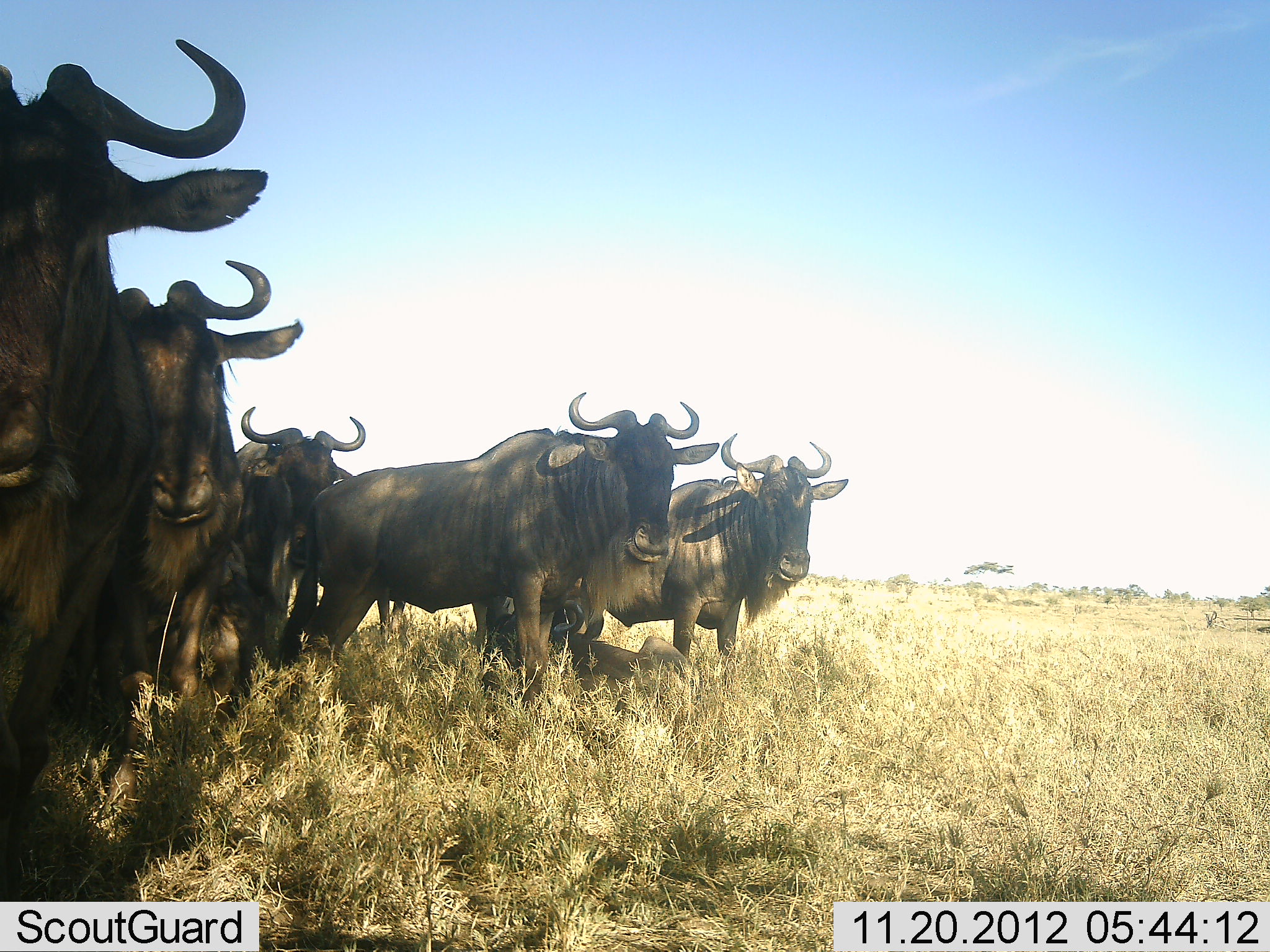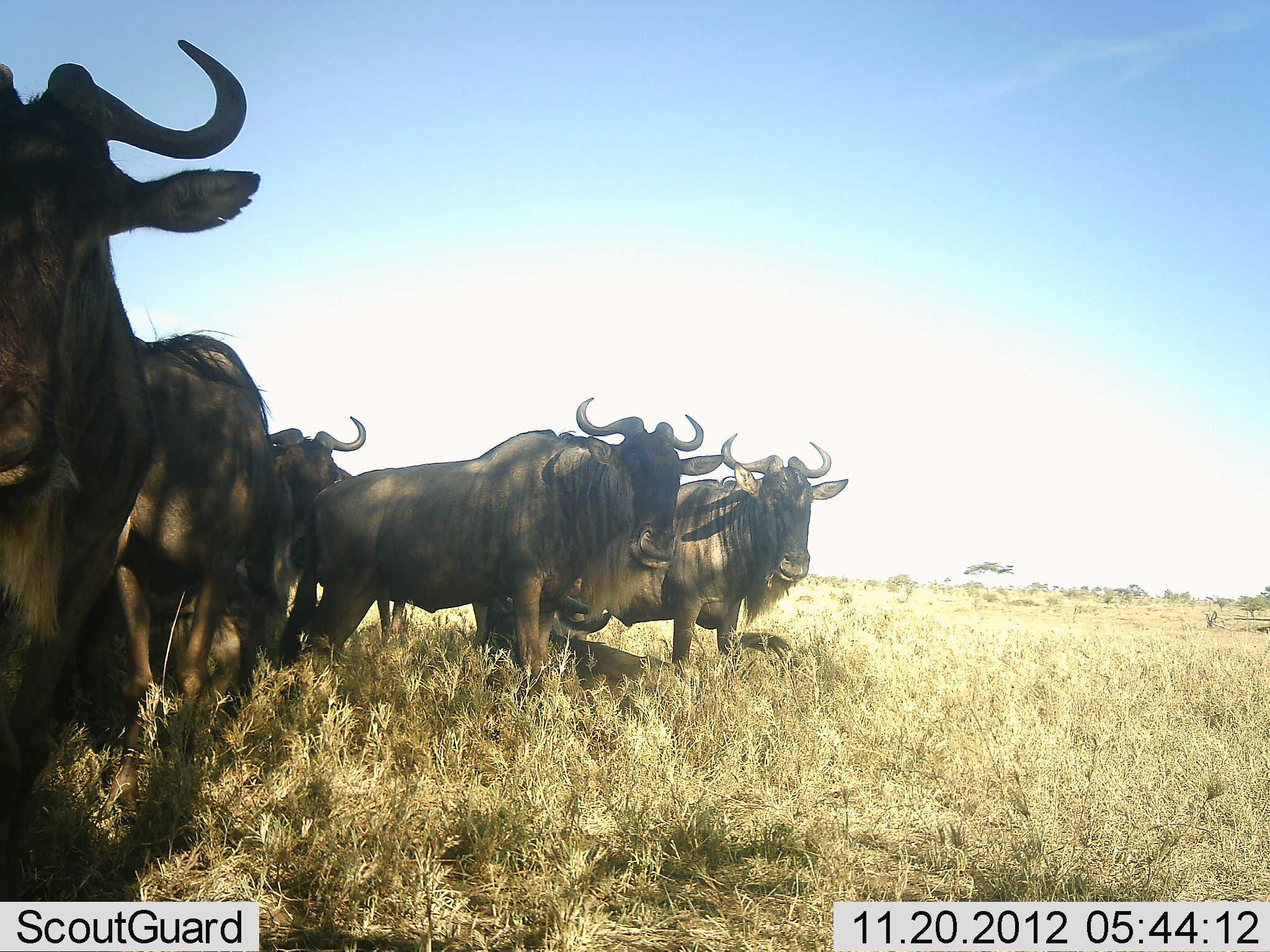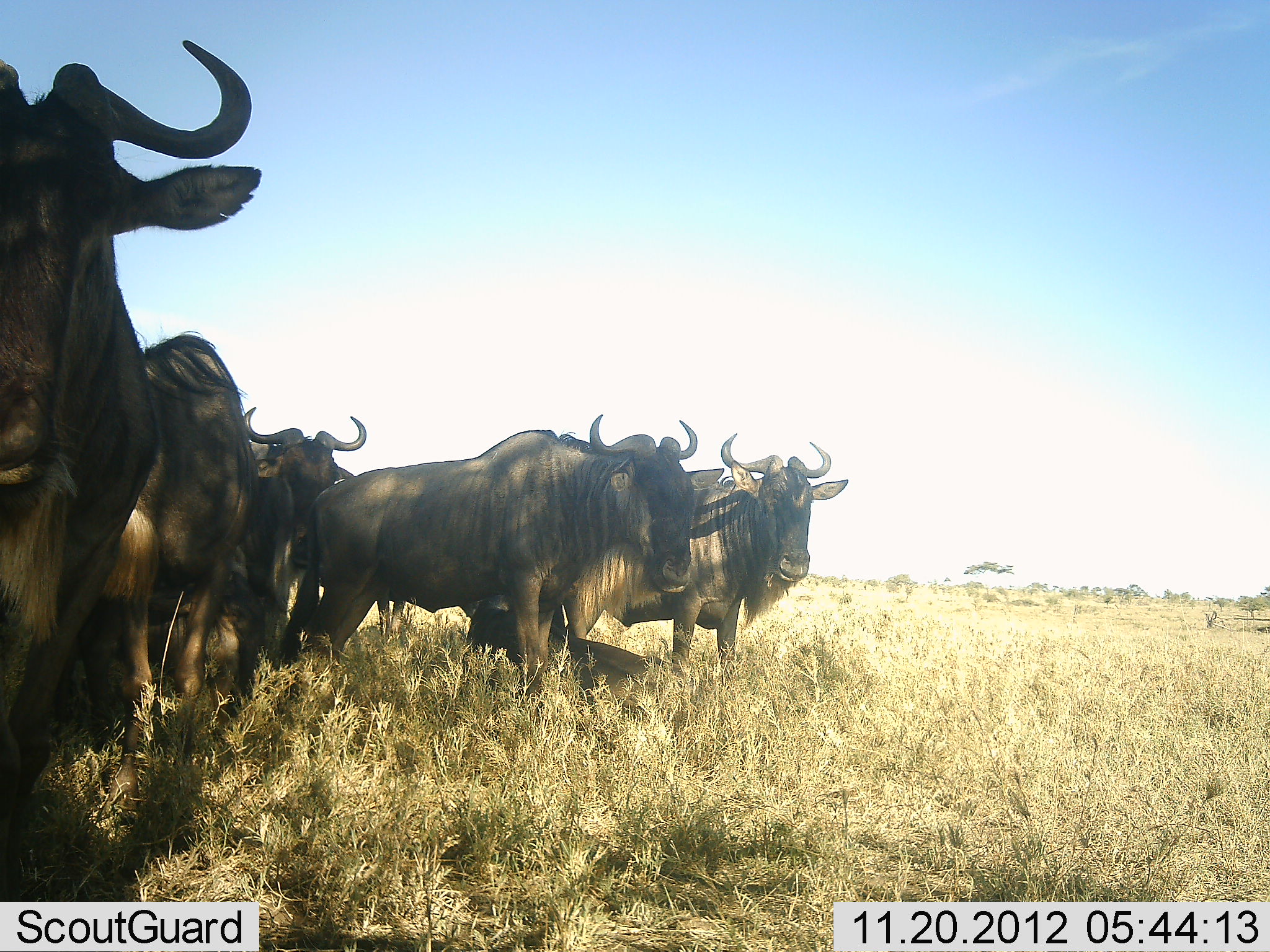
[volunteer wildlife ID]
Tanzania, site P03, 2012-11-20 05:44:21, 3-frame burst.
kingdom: Animalia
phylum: Chordata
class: Mammalia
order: Artiodactyla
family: Bovidae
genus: Connochaetes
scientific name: Connochaetes taurinus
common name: blue wildebeest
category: wildebeest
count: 6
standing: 80%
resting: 60%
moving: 0%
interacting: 10%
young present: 10%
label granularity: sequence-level